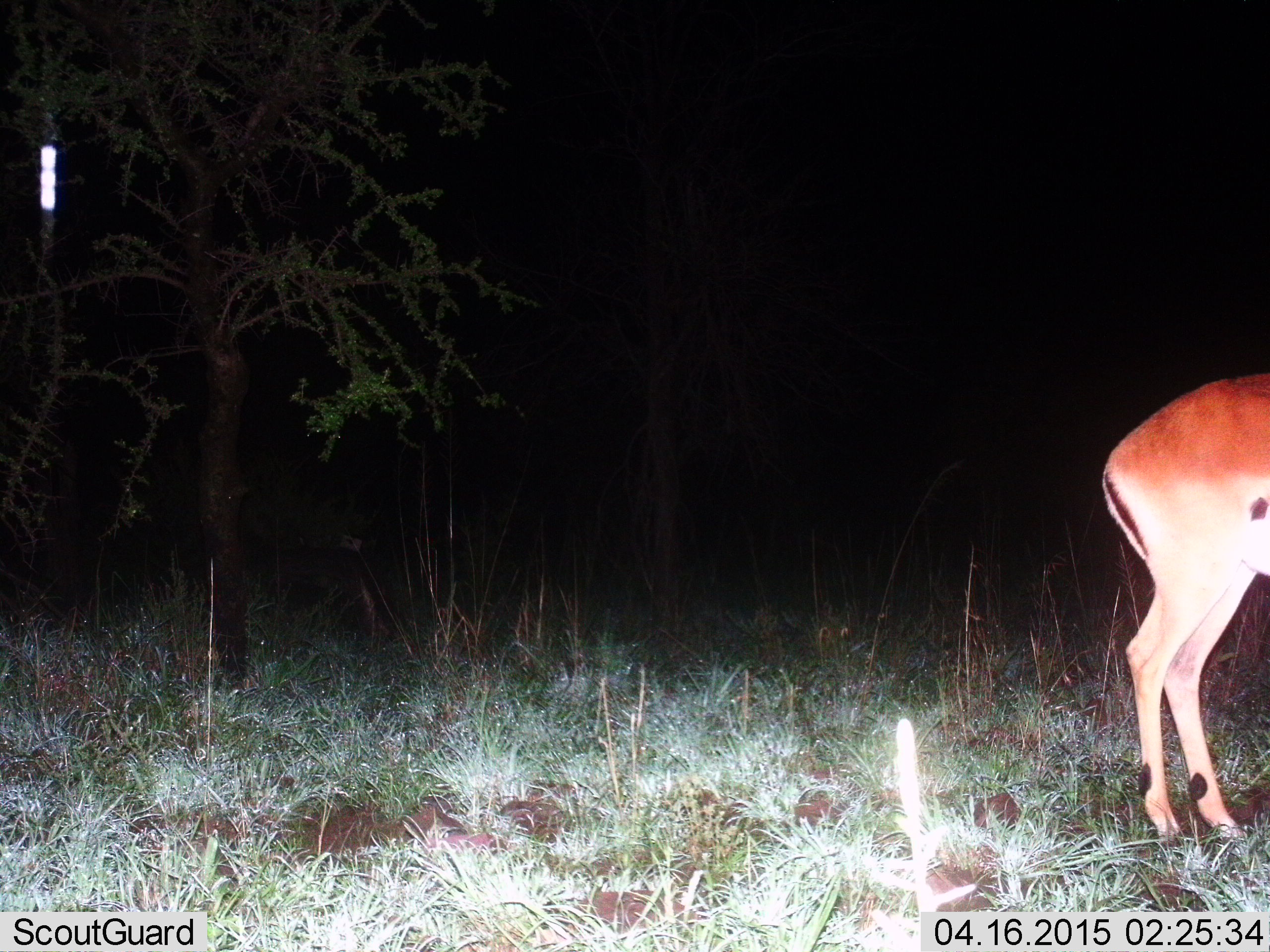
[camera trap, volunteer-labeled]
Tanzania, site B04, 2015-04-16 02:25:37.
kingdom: Animalia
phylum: Chordata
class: Mammalia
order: Artiodactyla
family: Bovidae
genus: Aepyceros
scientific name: Aepyceros melampus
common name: impala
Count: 1.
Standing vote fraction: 90%.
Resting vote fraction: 0%.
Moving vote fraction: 10%.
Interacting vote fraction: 0%.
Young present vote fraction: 0%.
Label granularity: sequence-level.